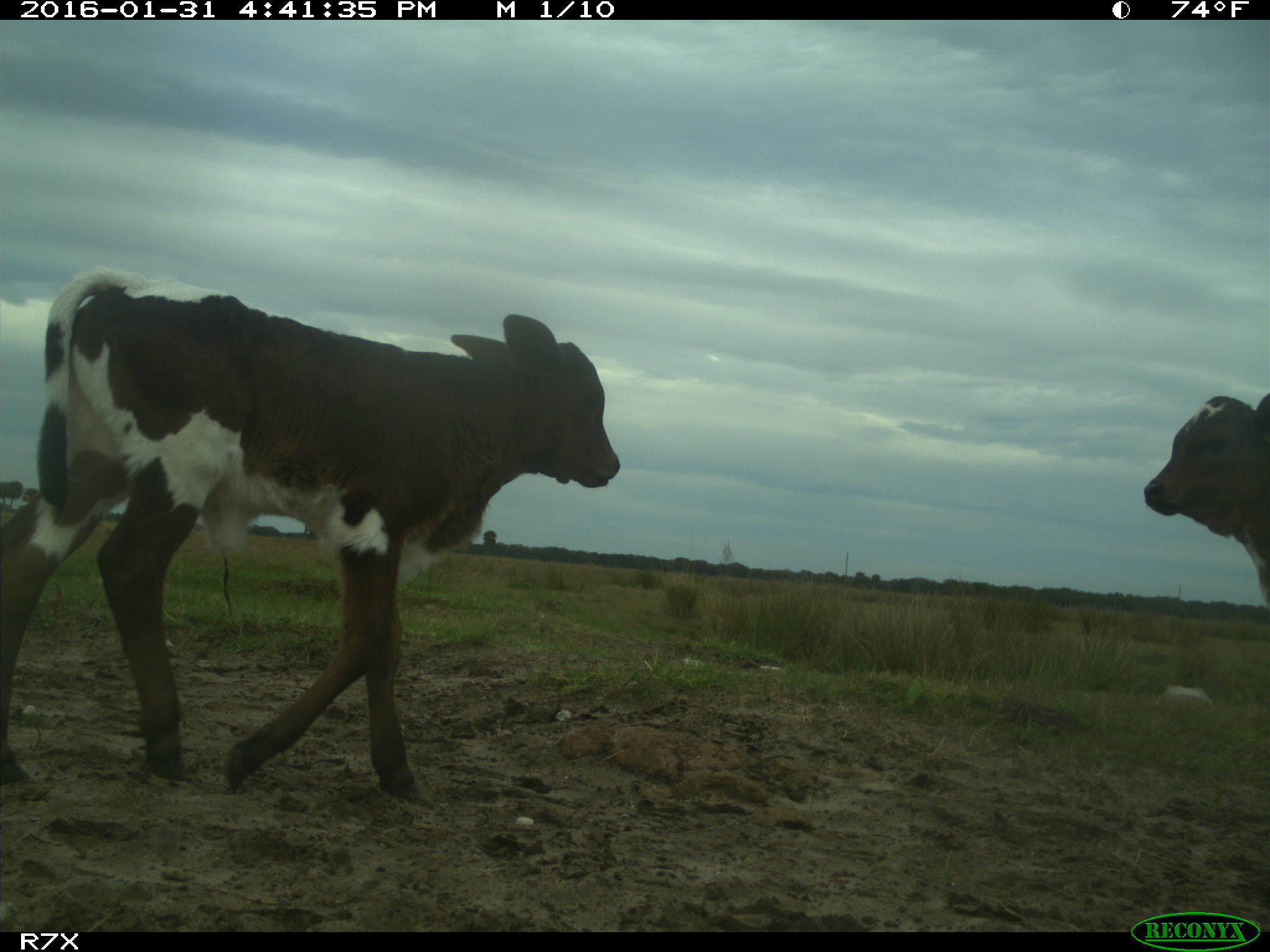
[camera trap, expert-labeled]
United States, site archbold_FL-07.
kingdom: Animalia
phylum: Chordata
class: Mammalia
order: Artiodactyla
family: Bovidae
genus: Bos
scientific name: Bos taurus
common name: domestic cow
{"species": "Bos taurus (domestic cow)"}